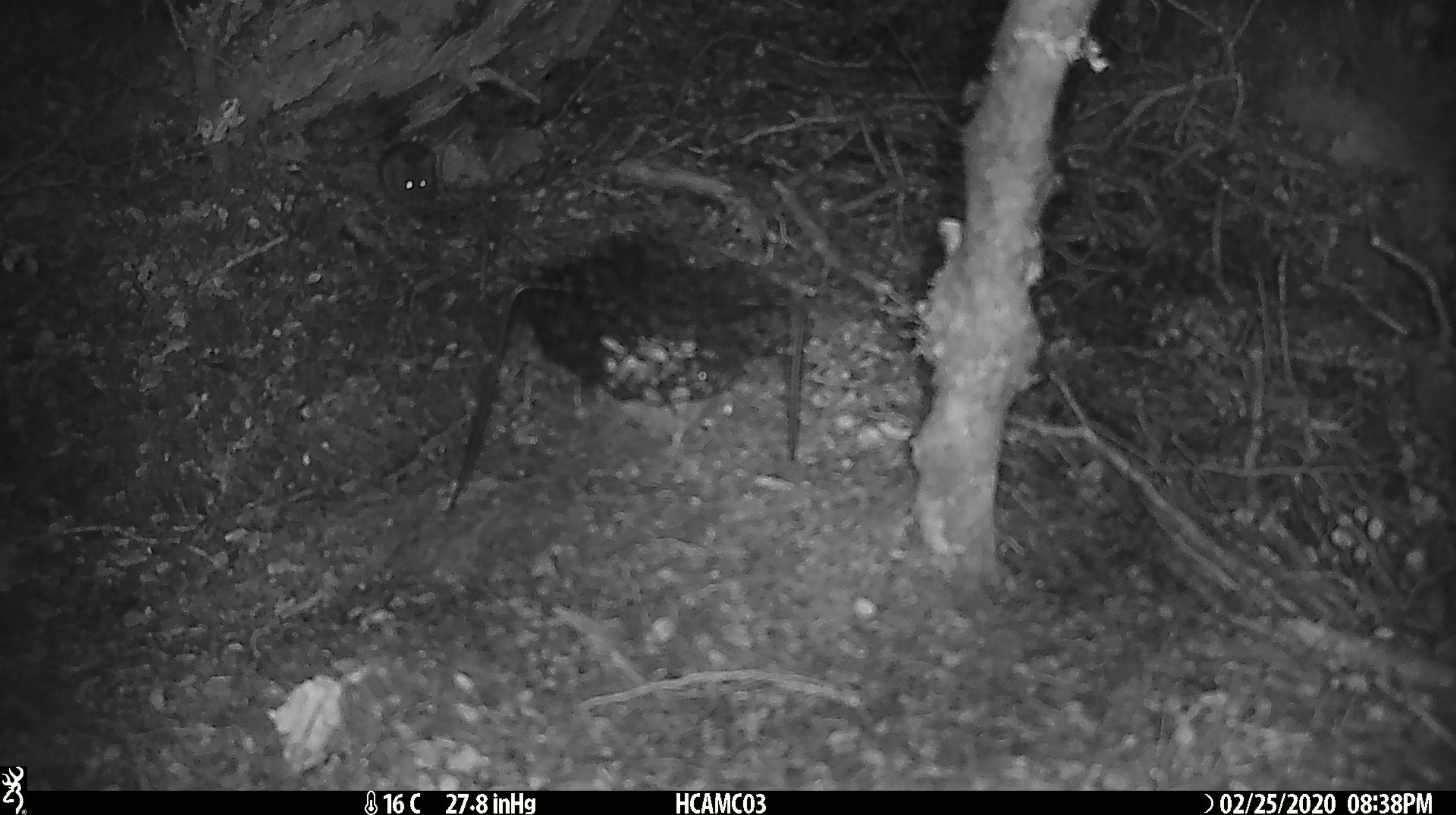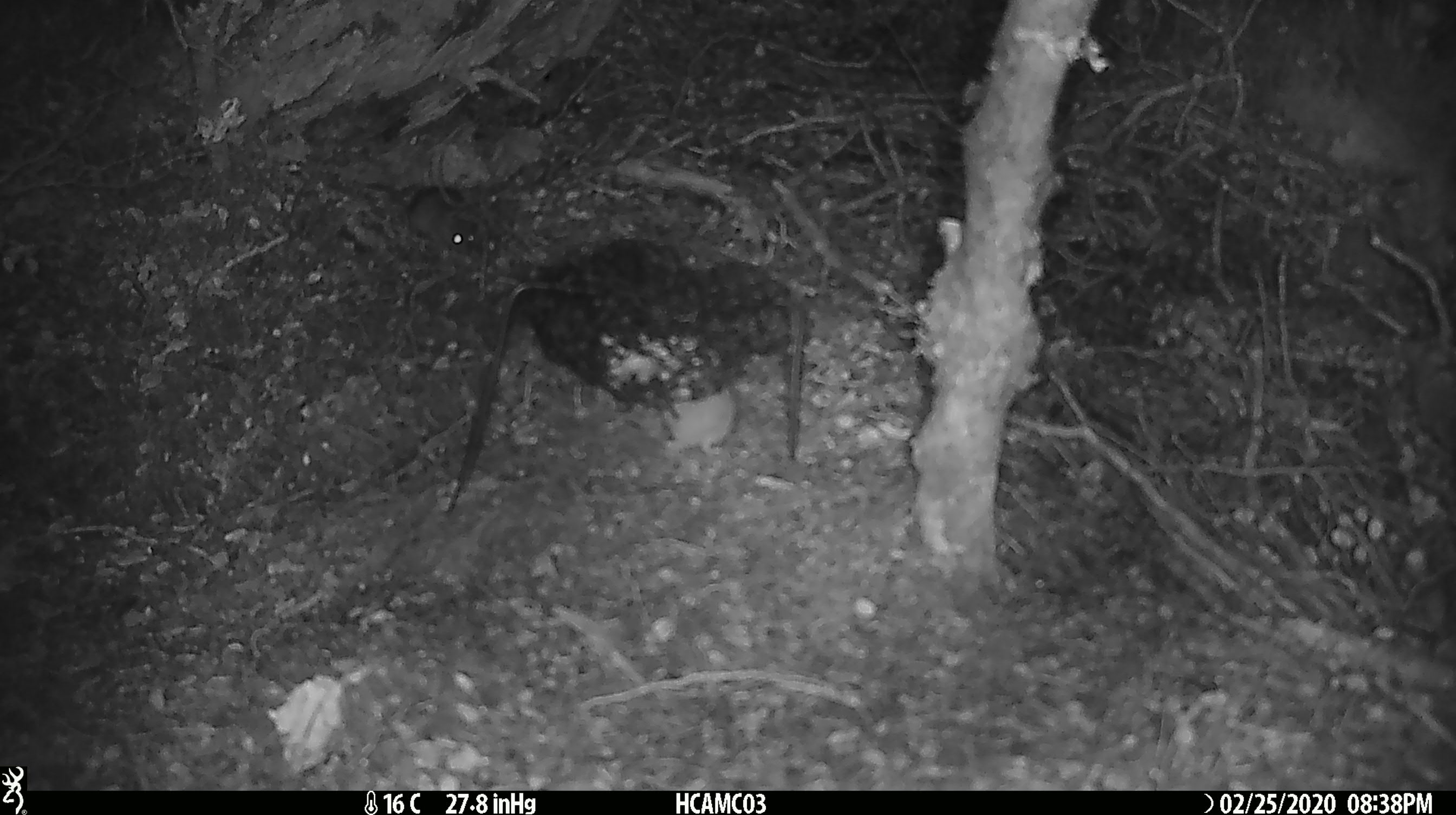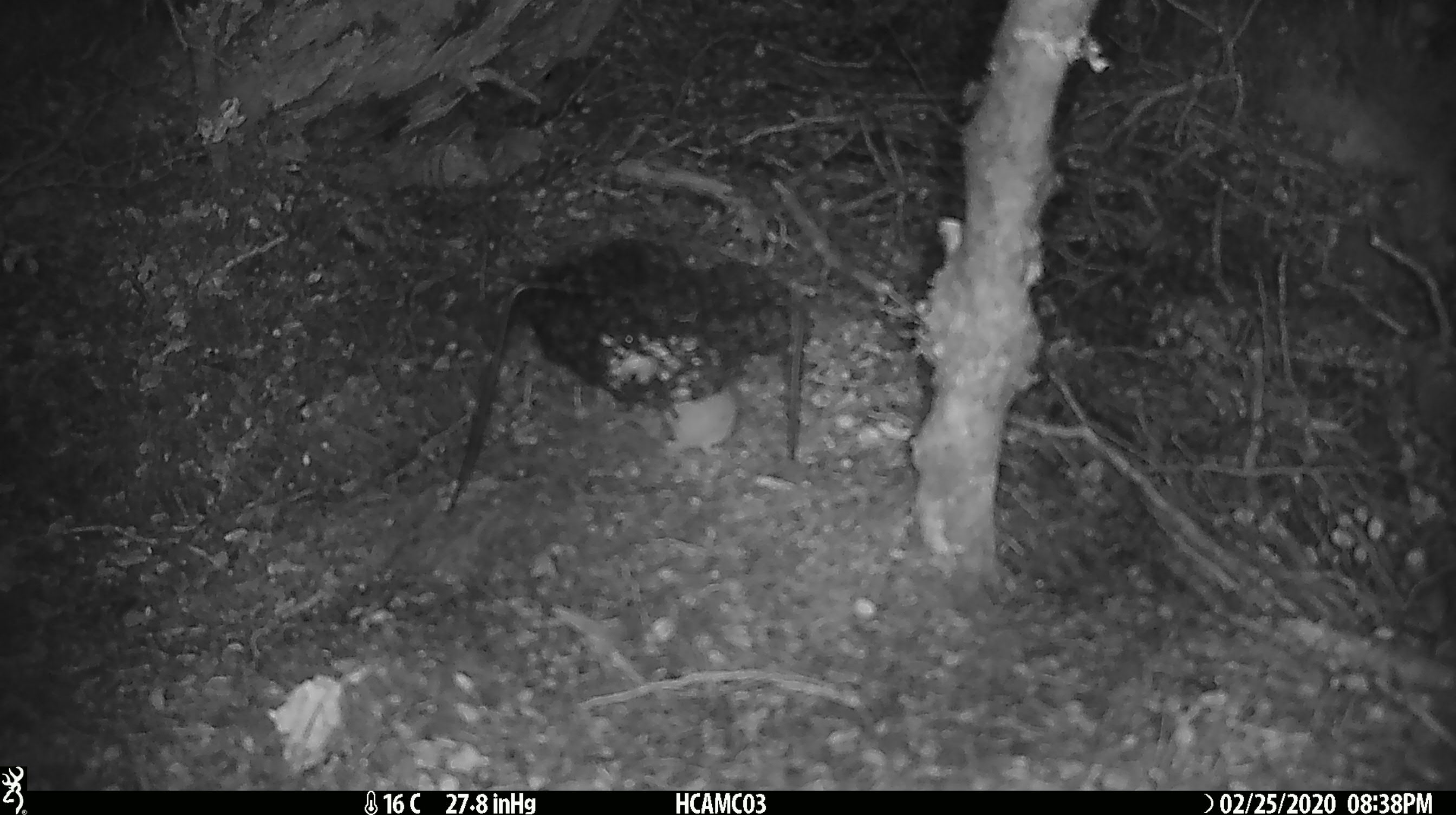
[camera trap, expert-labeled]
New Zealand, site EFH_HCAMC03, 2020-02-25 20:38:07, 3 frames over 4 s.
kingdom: Animalia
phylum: Chordata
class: Mammalia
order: Rodentia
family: Muridae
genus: Mus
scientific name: Mus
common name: mouse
Mouse (Mus).